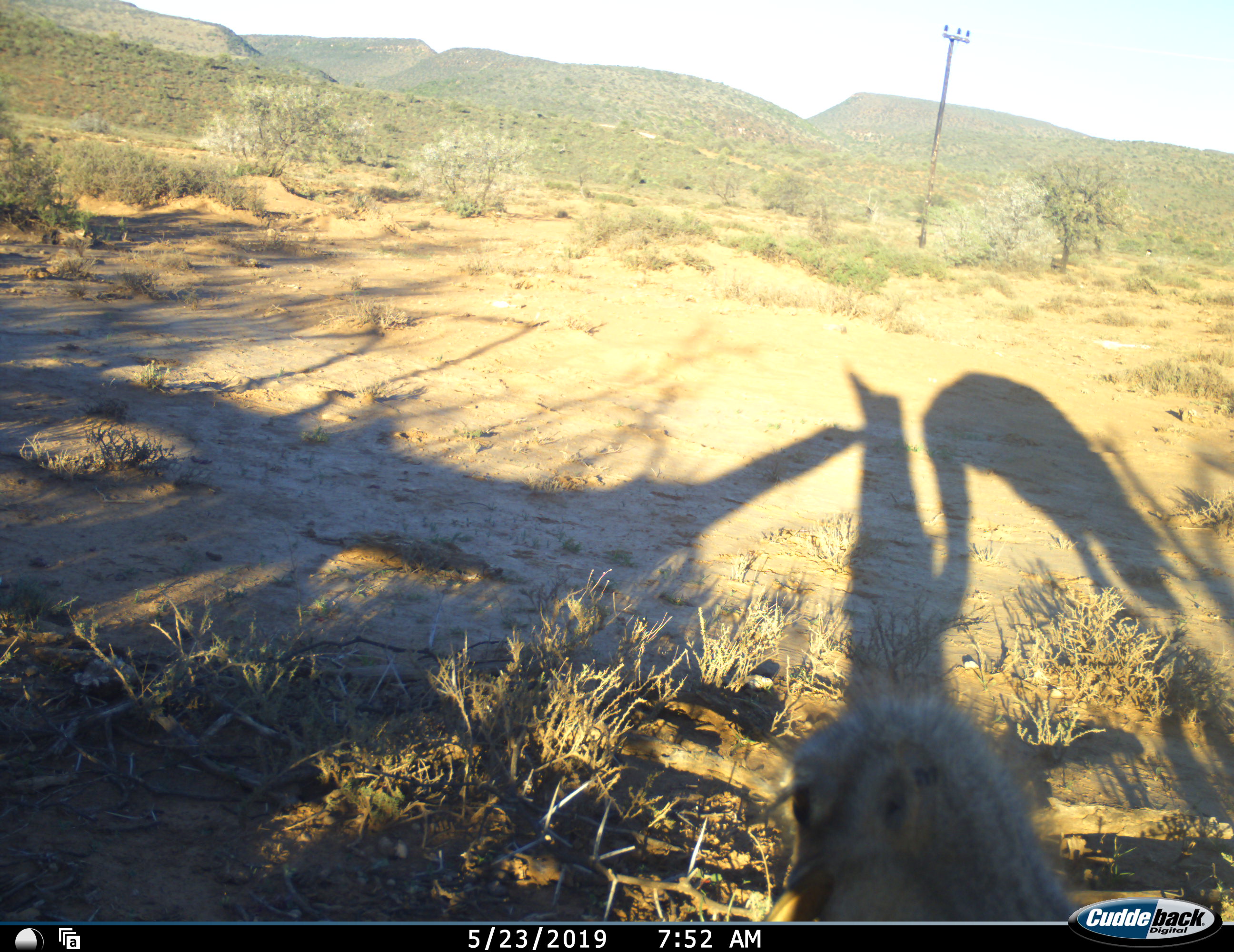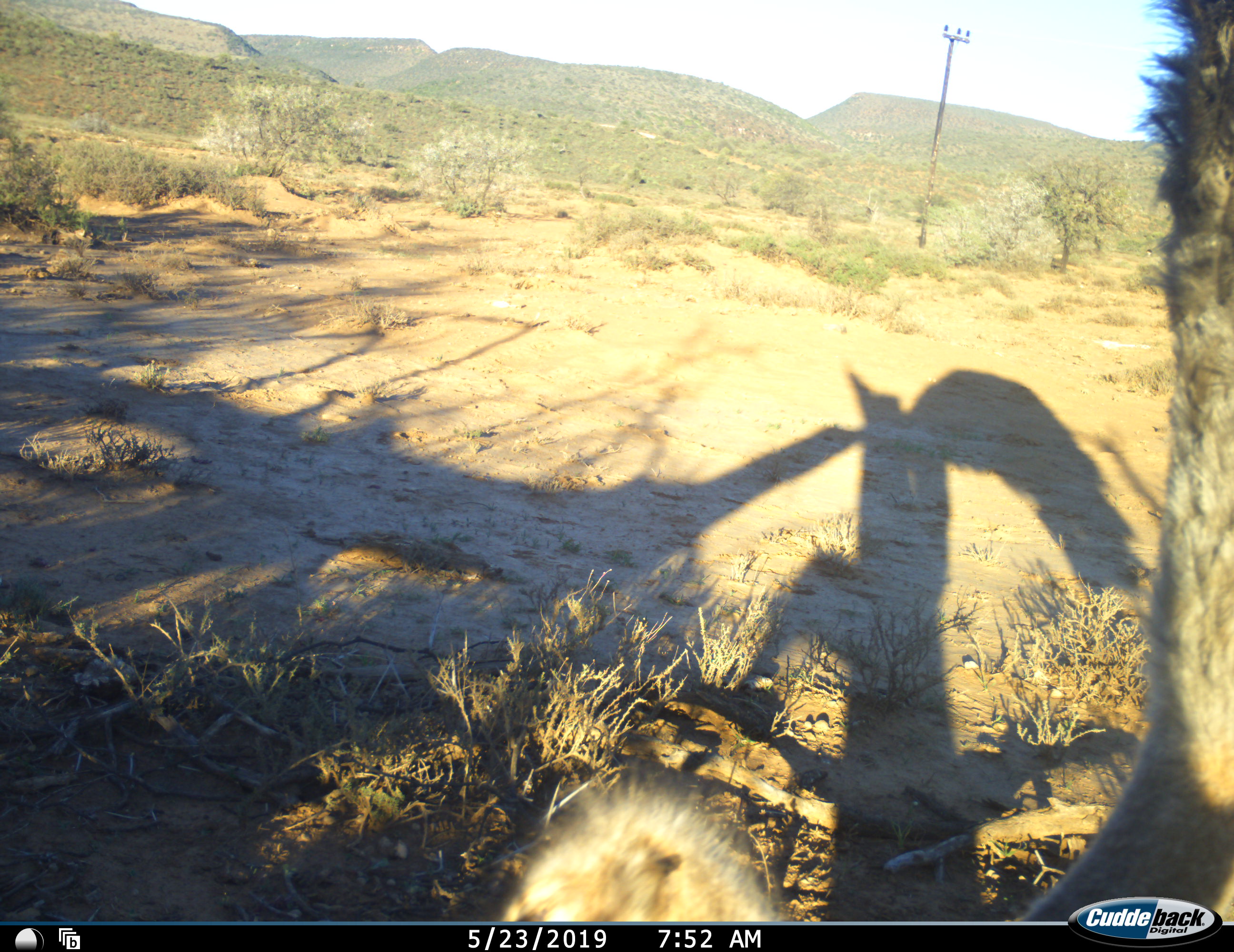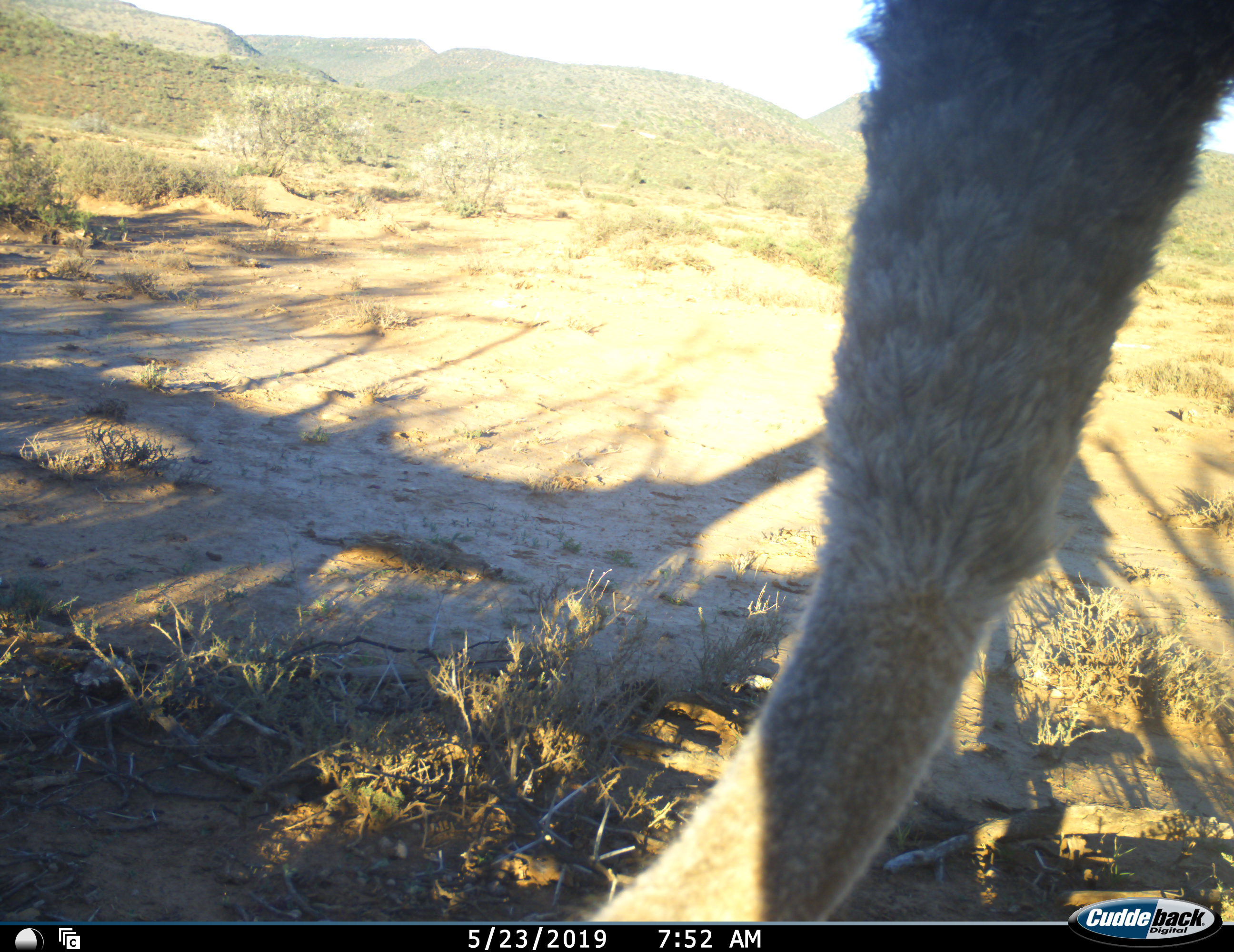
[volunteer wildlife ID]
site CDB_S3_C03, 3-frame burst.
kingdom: Animalia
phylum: Chordata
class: Aves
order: Struthioniformes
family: Struthionidae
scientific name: Struthionidae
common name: ostrich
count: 1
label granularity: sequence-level